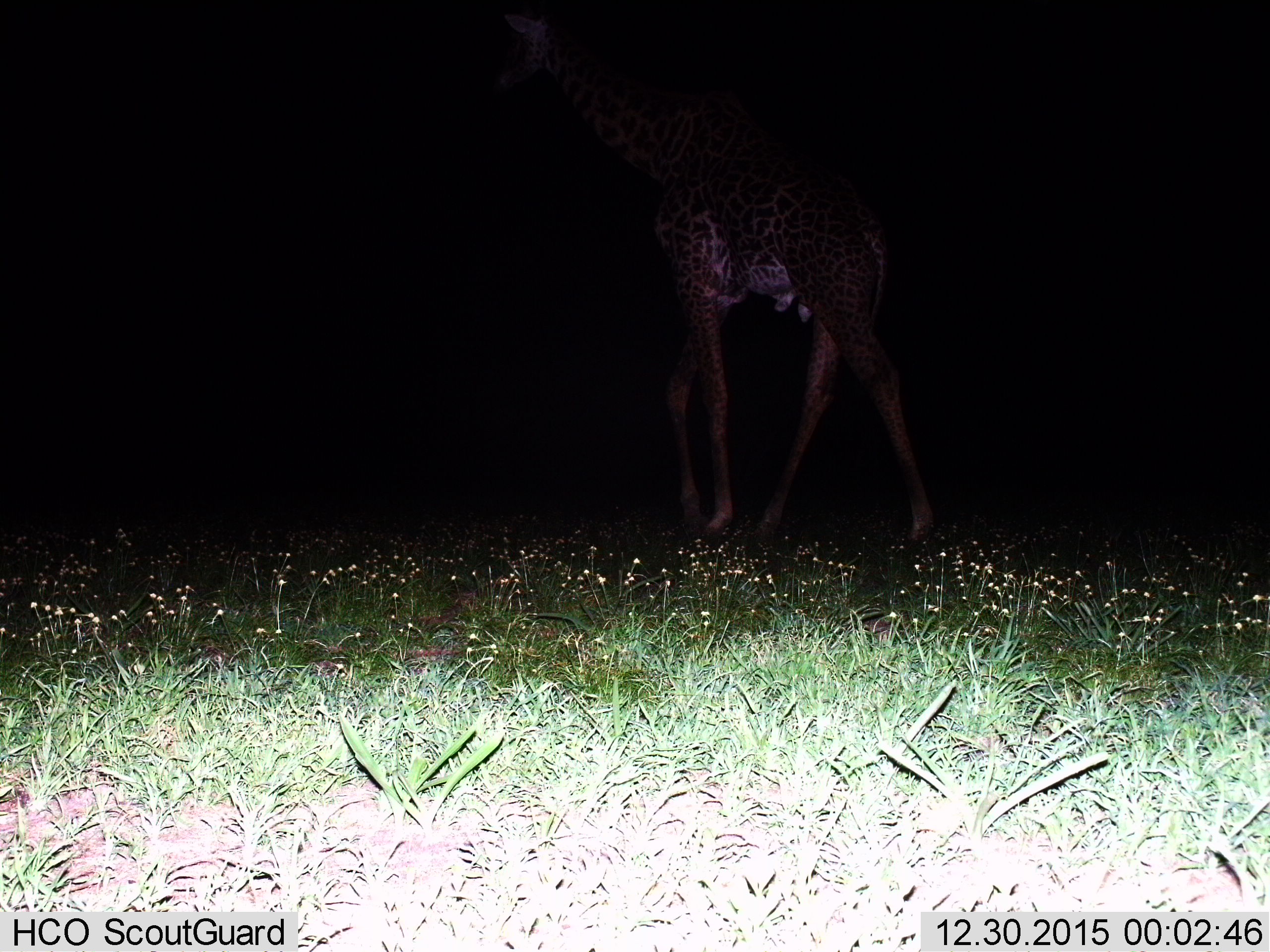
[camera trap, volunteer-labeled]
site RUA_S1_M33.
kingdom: Animalia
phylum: Chordata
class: Mammalia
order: Artiodactyla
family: Giraffidae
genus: Giraffa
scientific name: Giraffa camelopardalis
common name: giraffe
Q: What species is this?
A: Giraffe (Giraffa camelopardalis).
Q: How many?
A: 1.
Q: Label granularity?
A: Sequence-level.